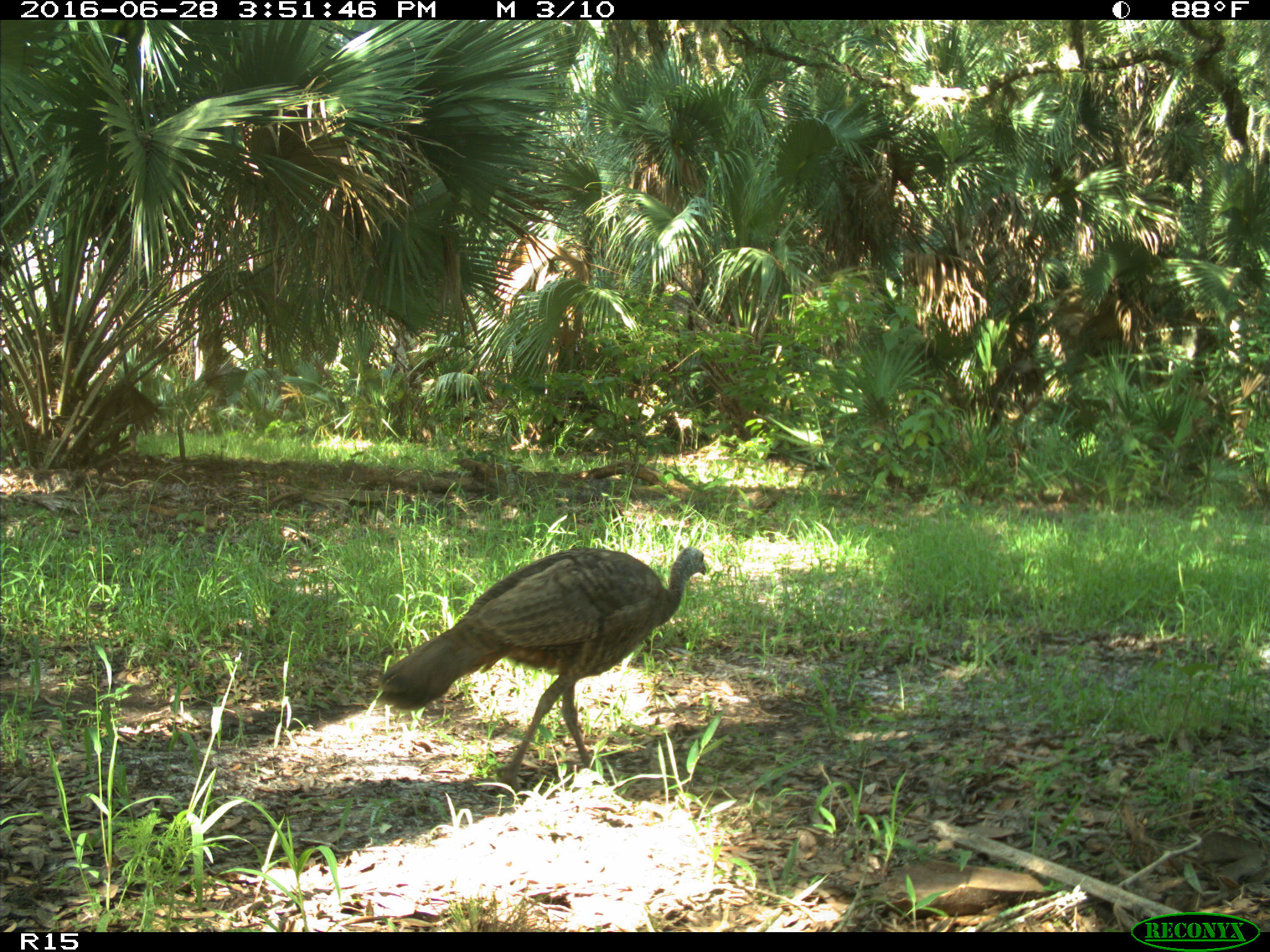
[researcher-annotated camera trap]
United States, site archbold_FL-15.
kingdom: Animalia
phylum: Chordata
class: Aves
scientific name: Aves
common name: birds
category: unidentified bird